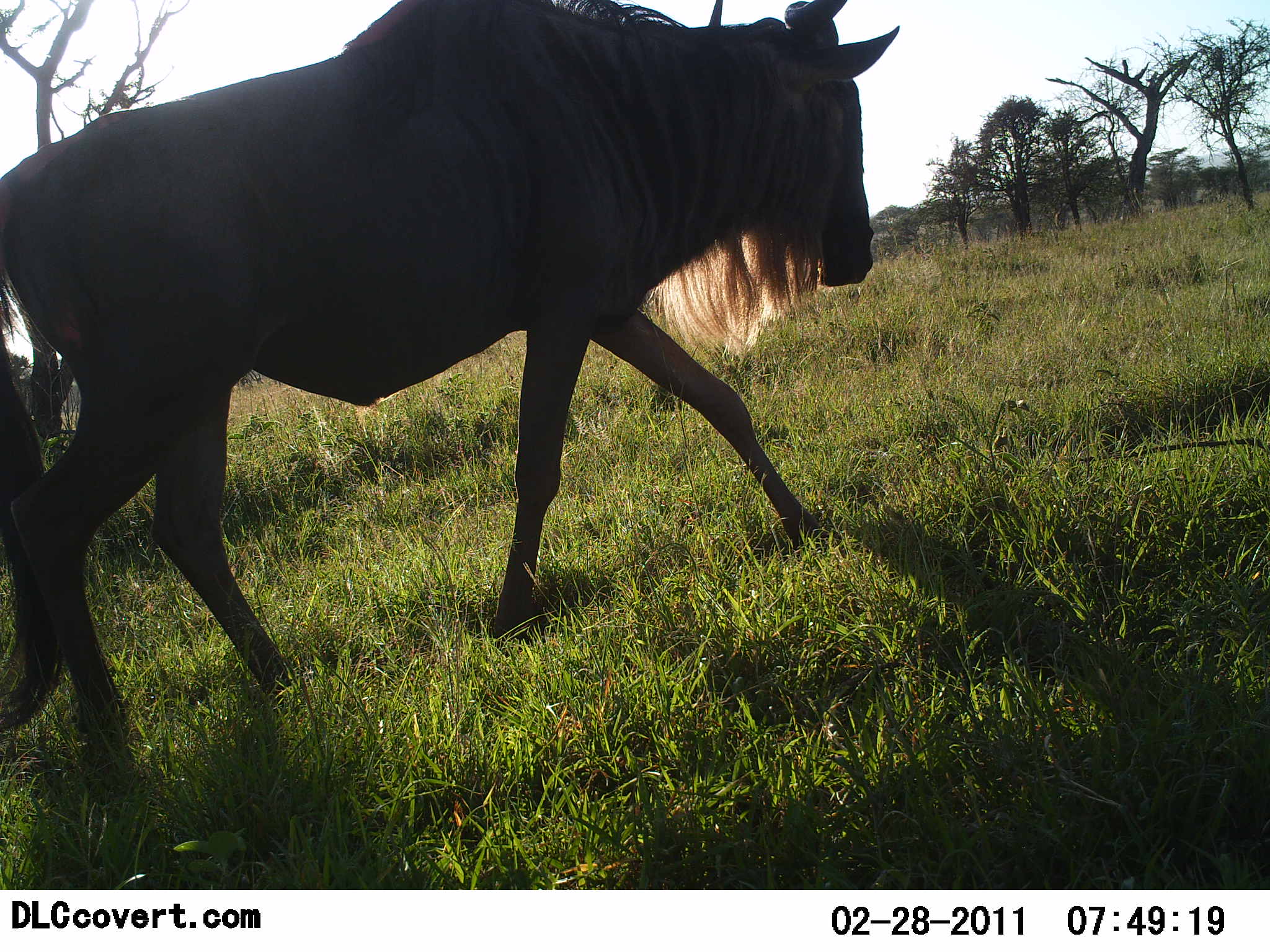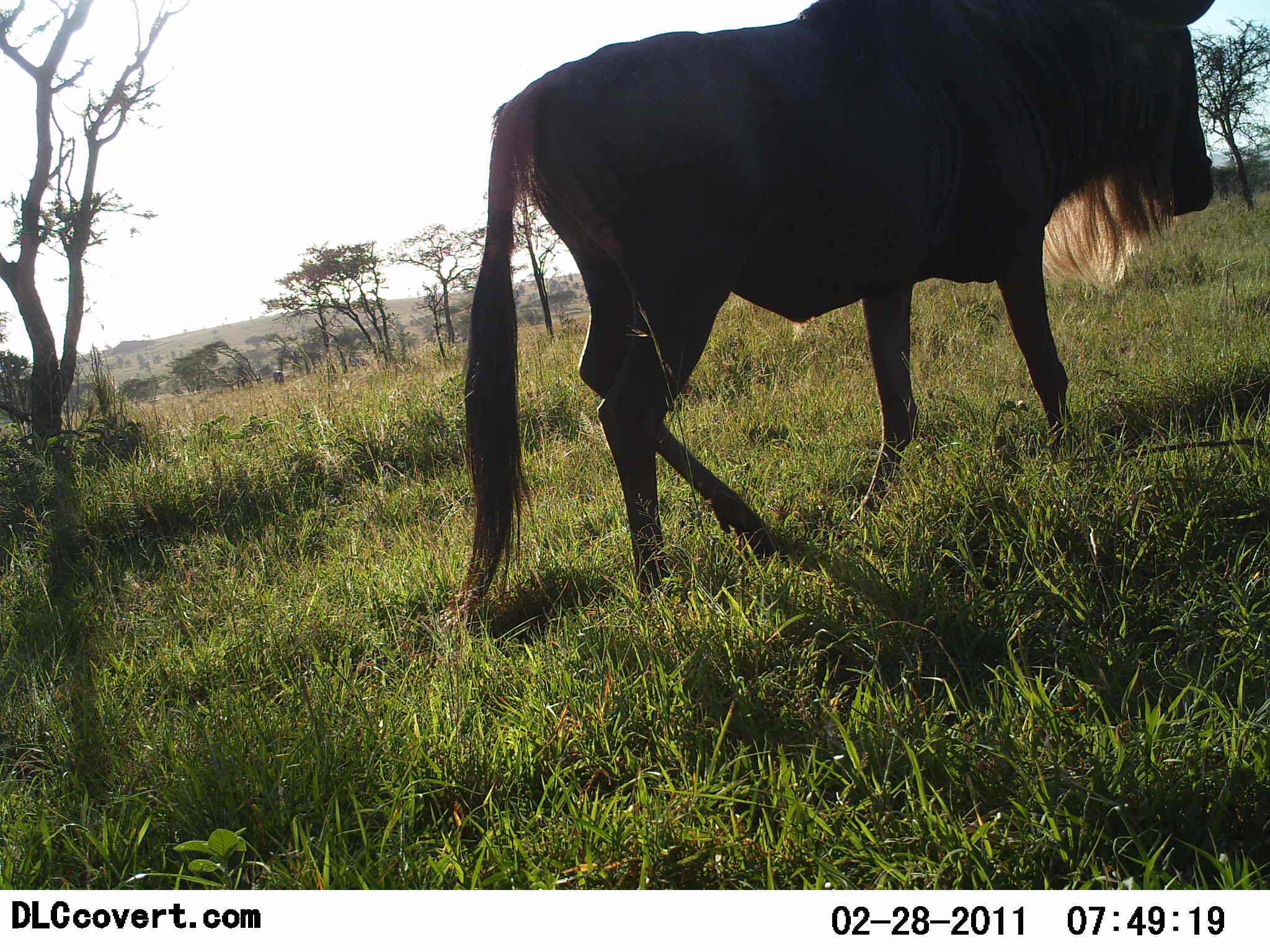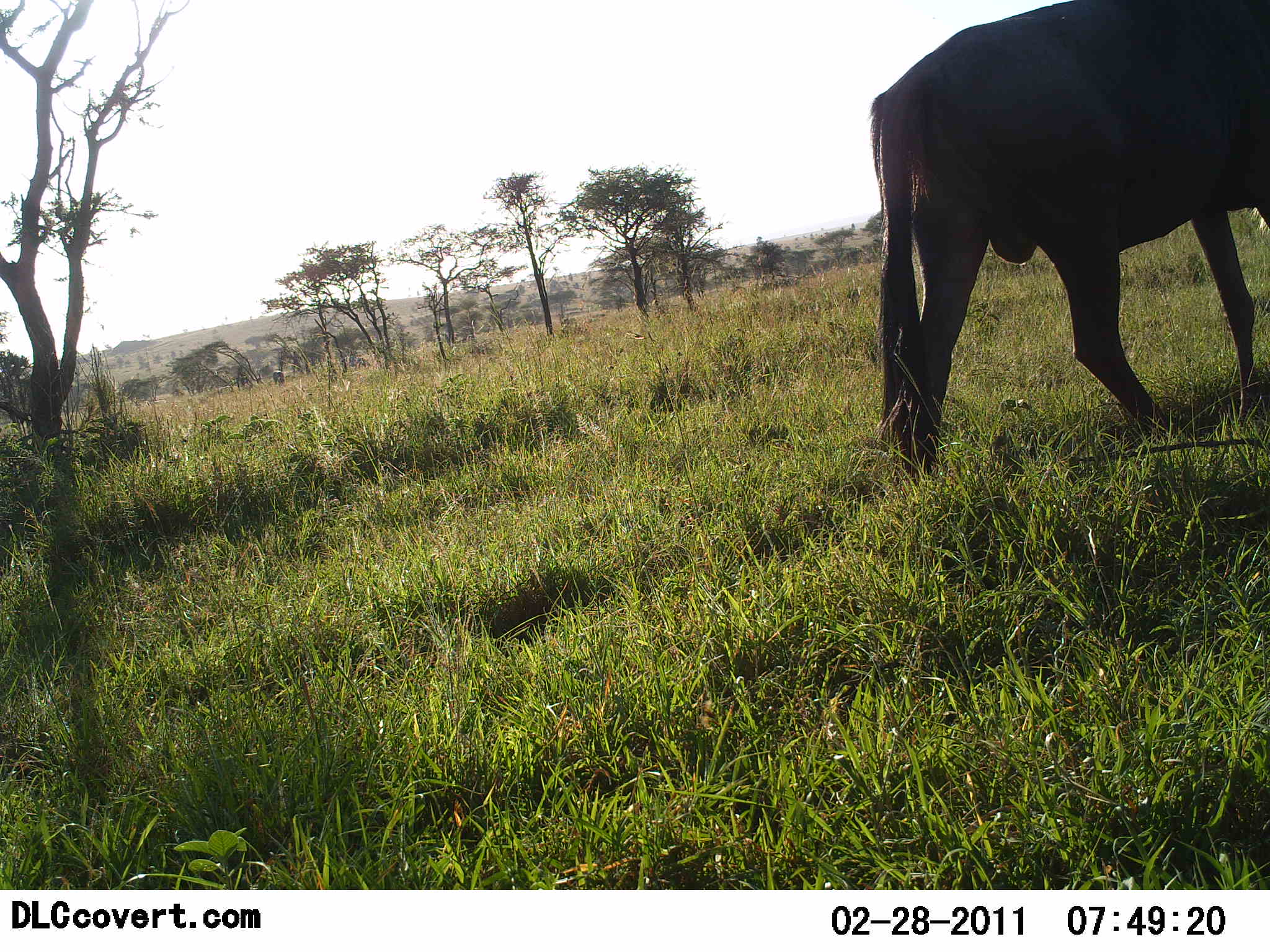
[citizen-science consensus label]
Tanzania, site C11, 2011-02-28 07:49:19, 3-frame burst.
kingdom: Animalia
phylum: Chordata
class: Mammalia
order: Artiodactyla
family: Bovidae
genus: Connochaetes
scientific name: Connochaetes taurinus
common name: blue wildebeest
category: wildebeest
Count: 1.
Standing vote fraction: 0%.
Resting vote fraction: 0%.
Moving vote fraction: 100%.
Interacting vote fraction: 0%.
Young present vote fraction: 0%.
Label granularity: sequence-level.